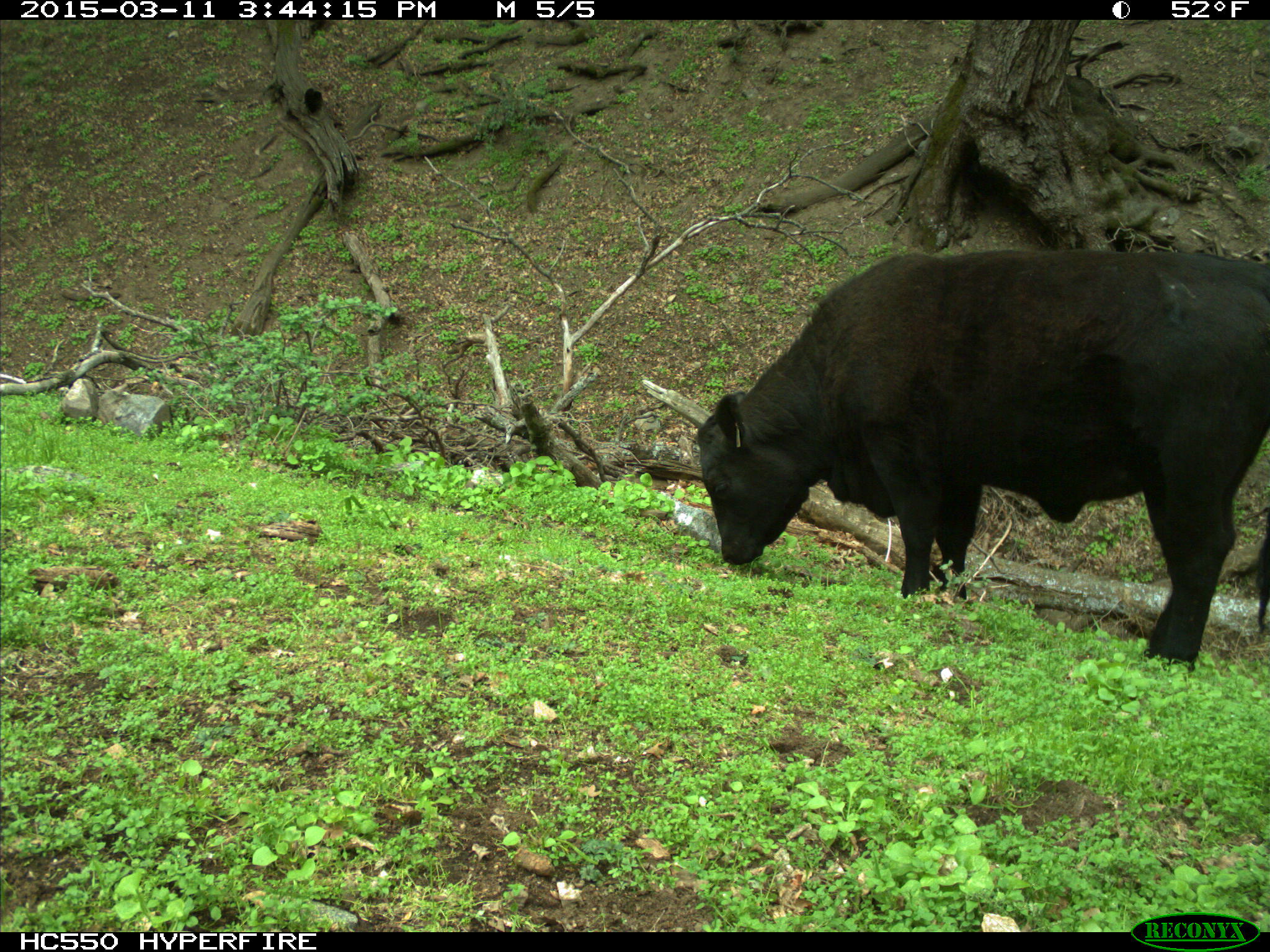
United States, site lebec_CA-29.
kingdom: Animalia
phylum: Chordata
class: Mammalia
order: Artiodactyla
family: Bovidae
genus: Bos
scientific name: Bos taurus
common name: domestic cow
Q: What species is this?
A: Bos taurus (domestic cow).